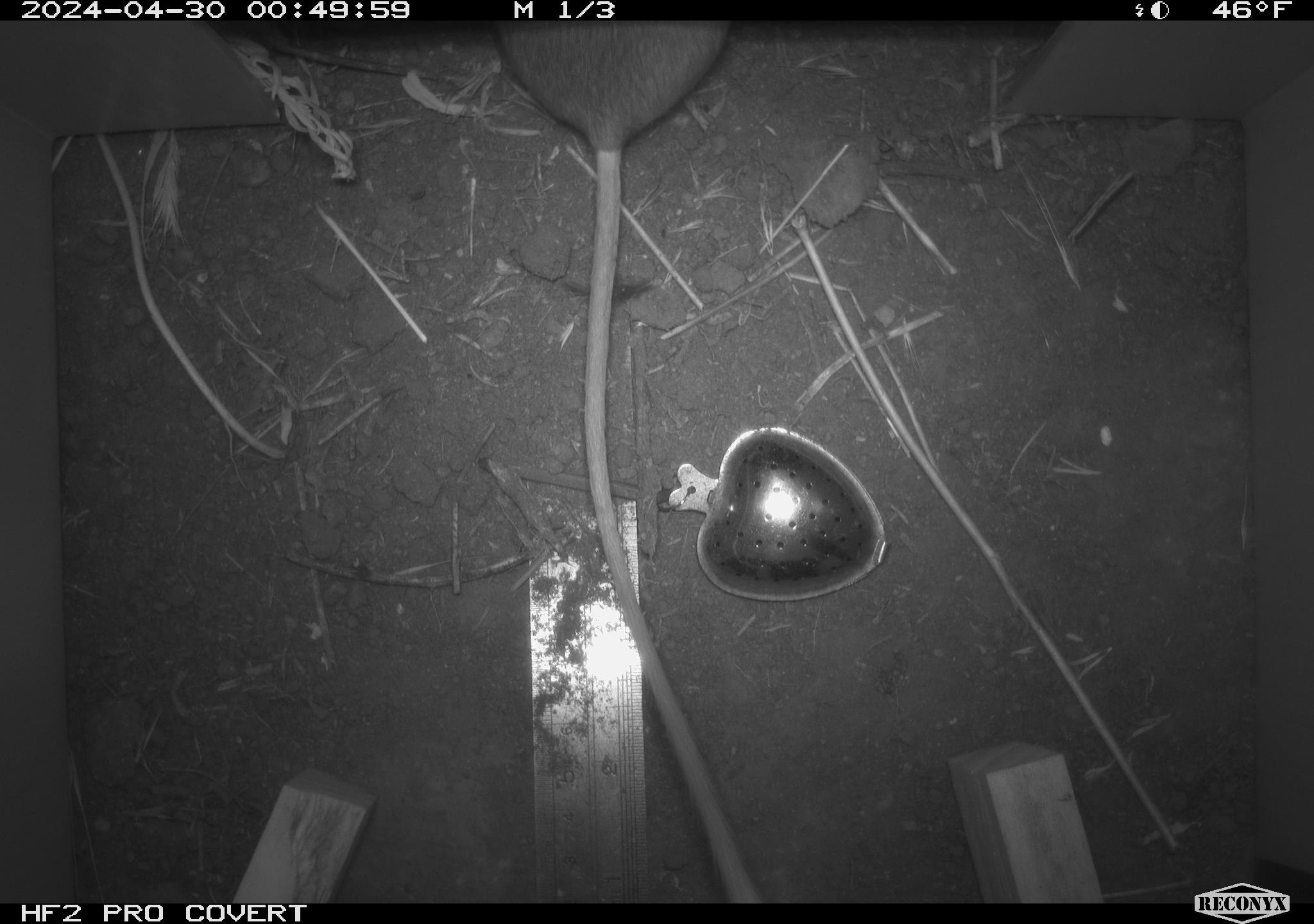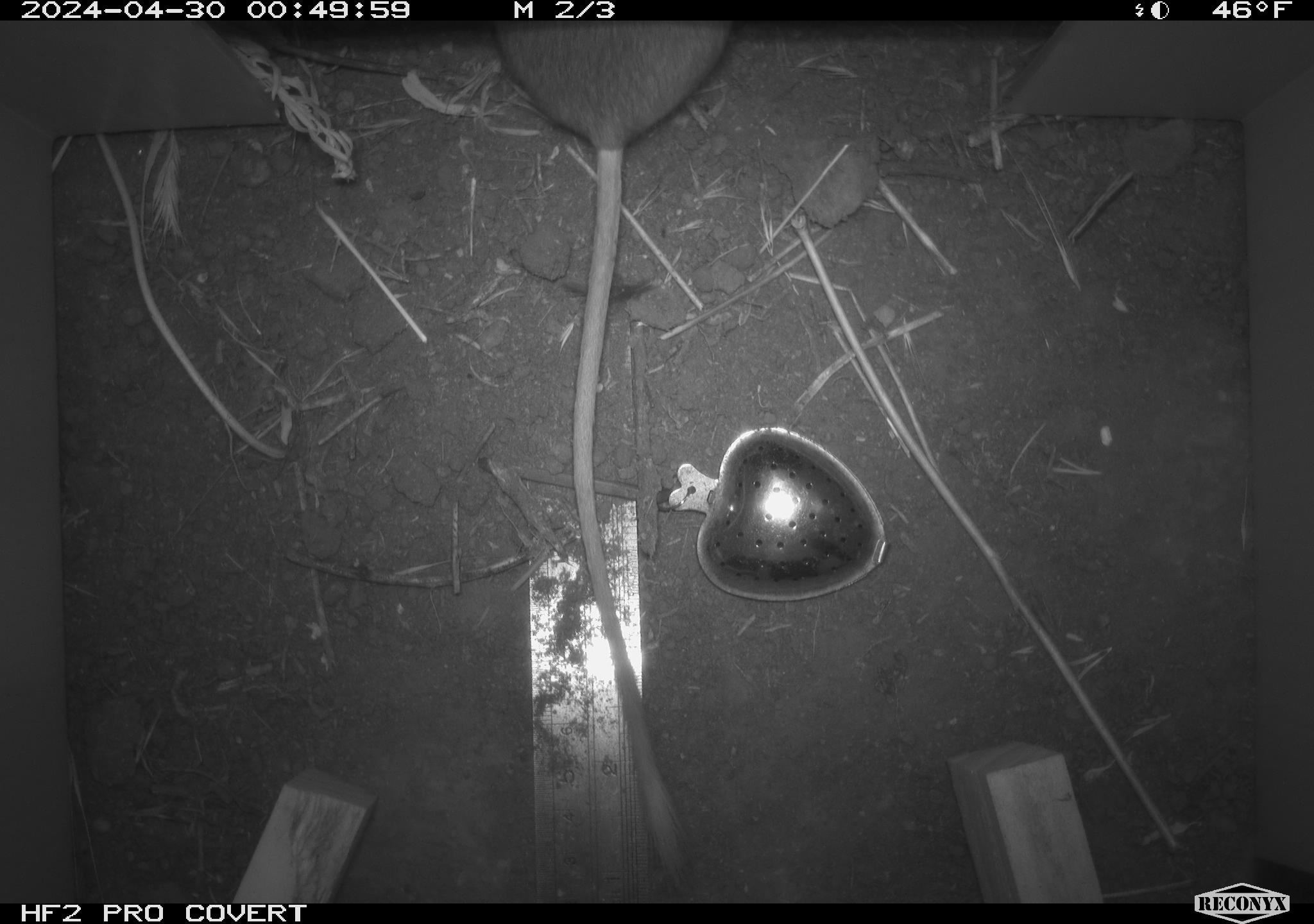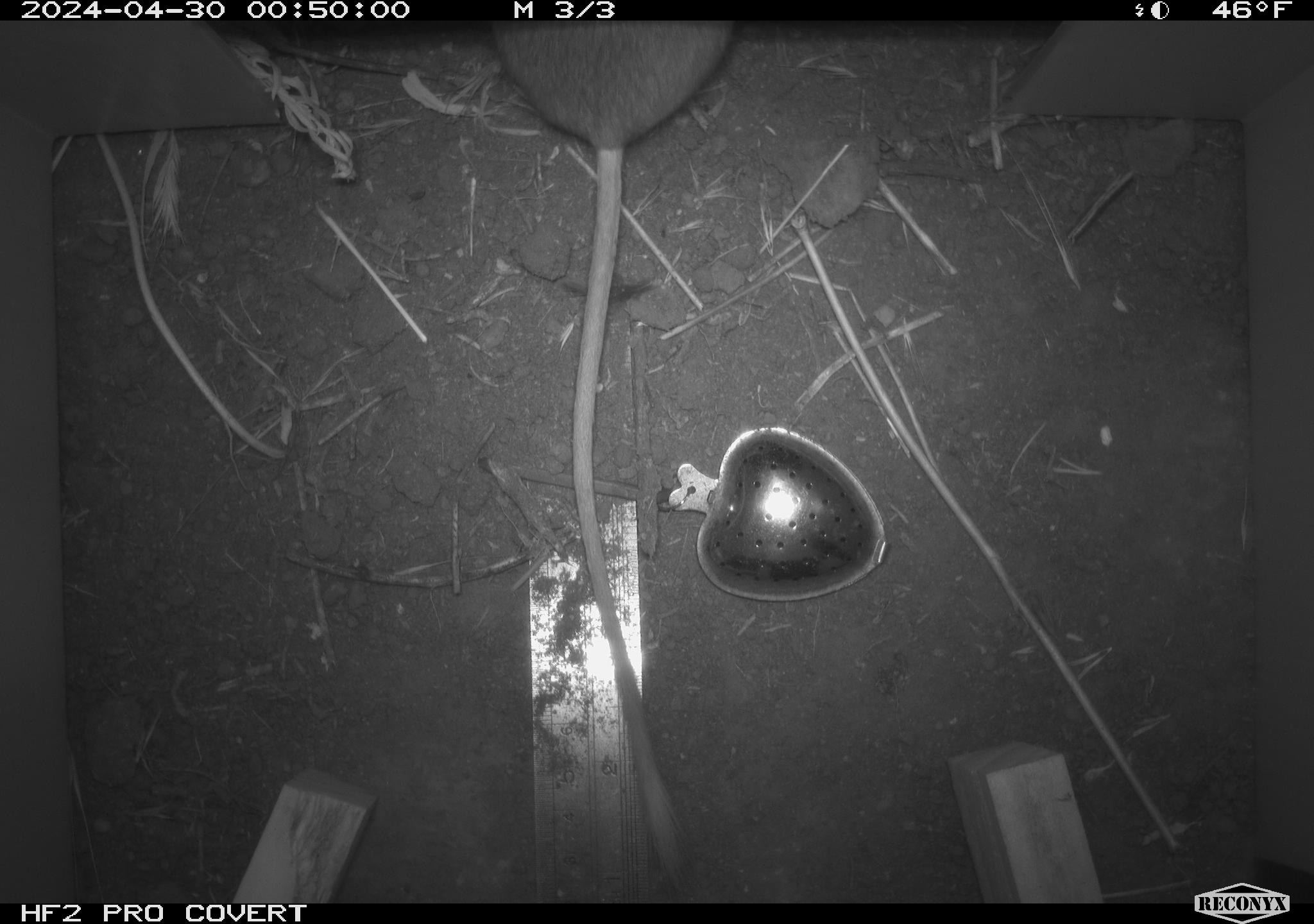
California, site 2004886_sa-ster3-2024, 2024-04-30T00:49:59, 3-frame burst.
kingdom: Animalia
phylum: Chordata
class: Mammalia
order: Rodentia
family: Heteromyidae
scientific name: Heteromyidae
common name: kangaroo rats and pocket mice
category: heteromyidae family